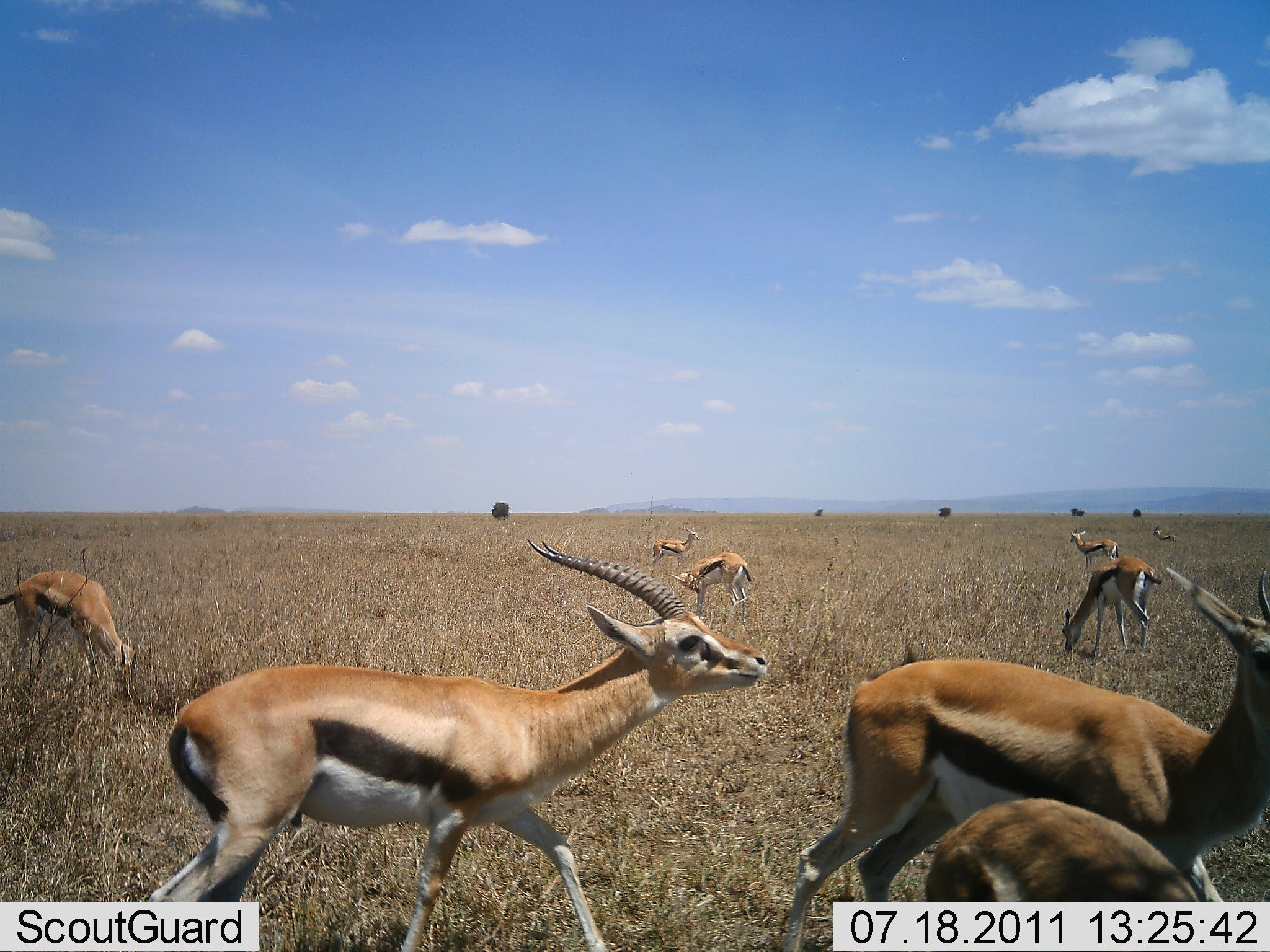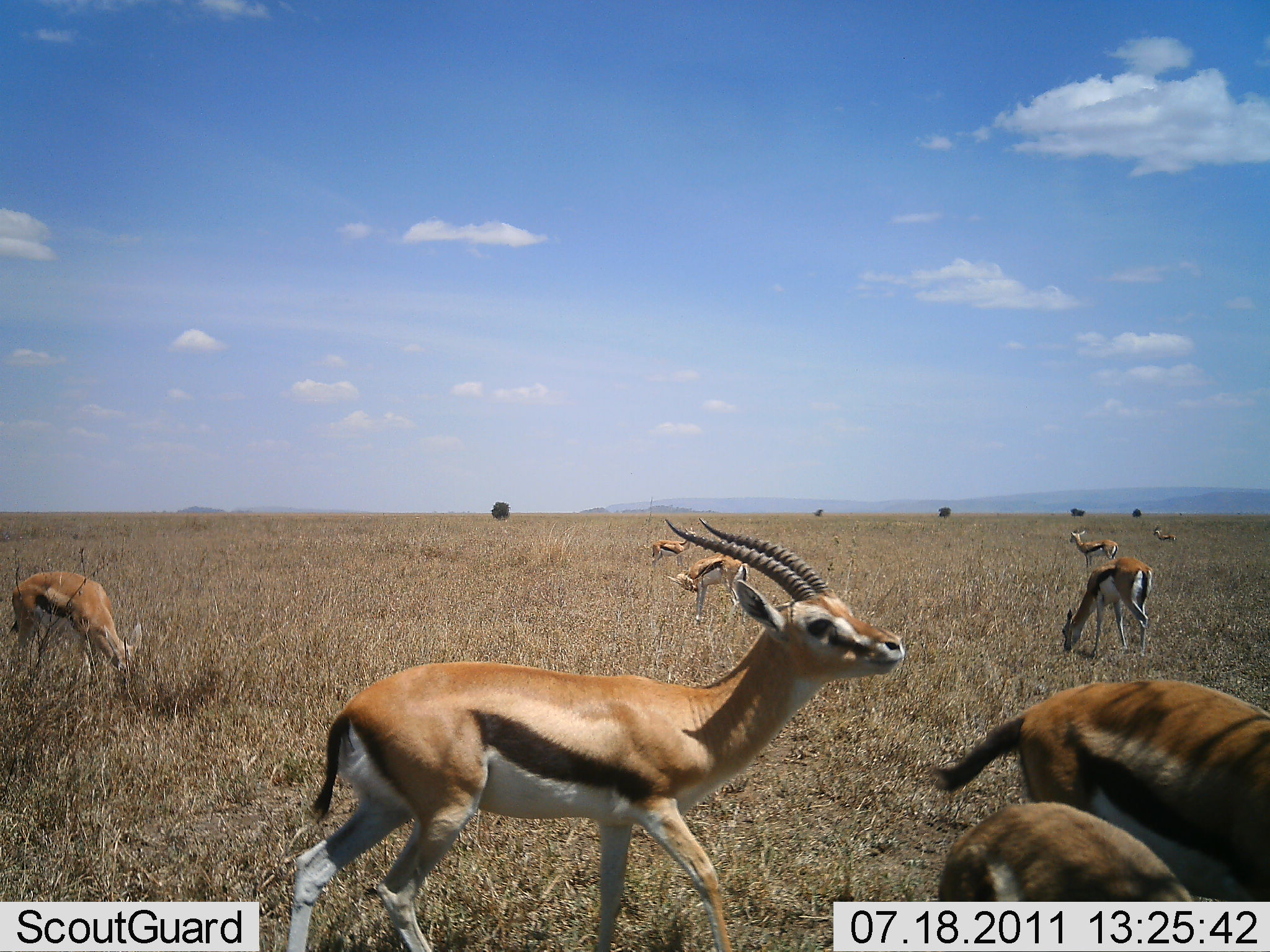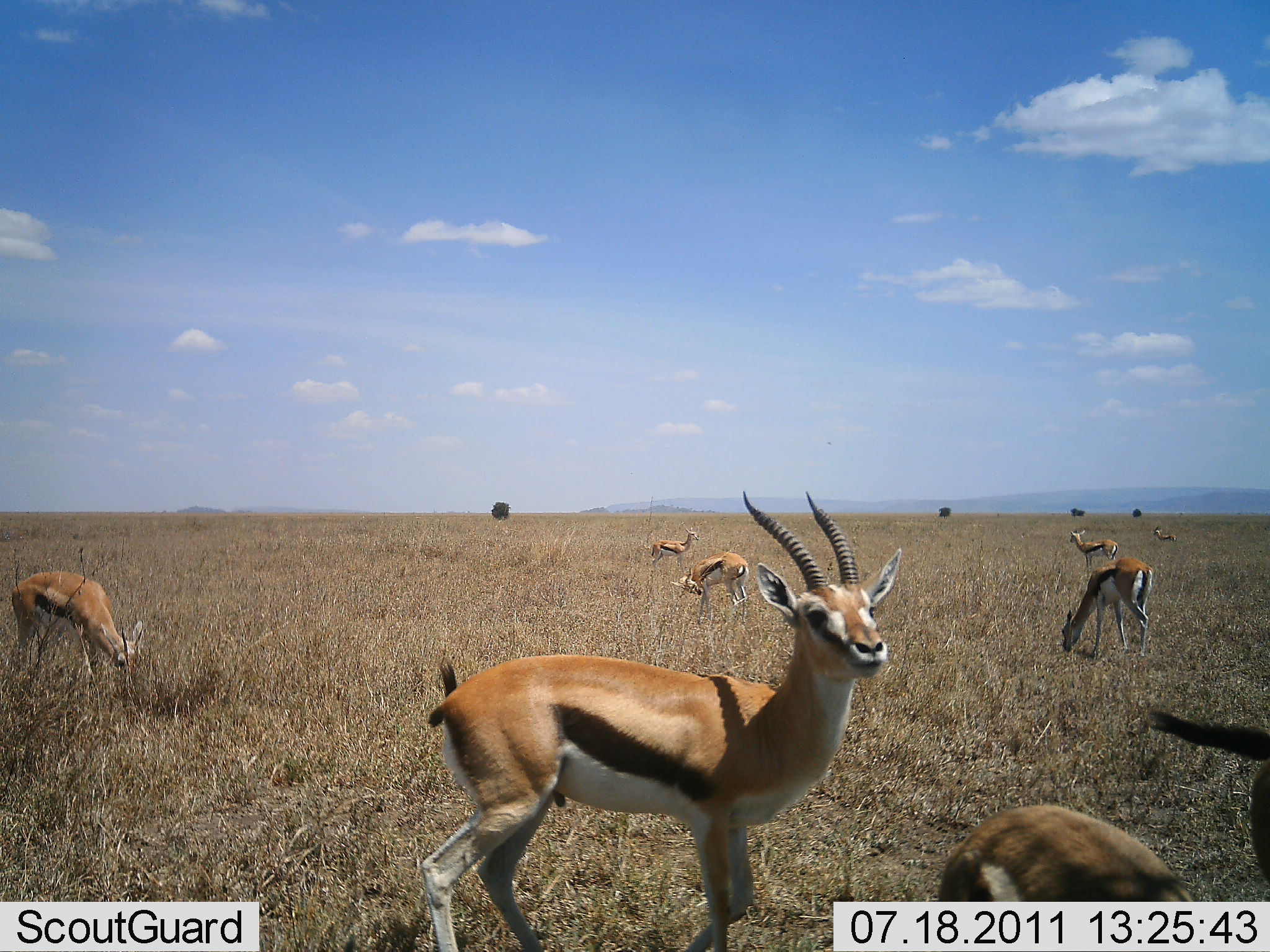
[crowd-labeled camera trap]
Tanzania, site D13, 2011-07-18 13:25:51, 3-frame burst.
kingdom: Animalia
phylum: Chordata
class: Mammalia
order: Artiodactyla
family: Bovidae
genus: Eudorcas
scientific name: Eudorcas thomsonii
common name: thomson's gazelle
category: gazellethomsons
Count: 9.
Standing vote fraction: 30%.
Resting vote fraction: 0%.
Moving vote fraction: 90%.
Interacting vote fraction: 10%.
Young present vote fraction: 10%.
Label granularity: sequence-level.